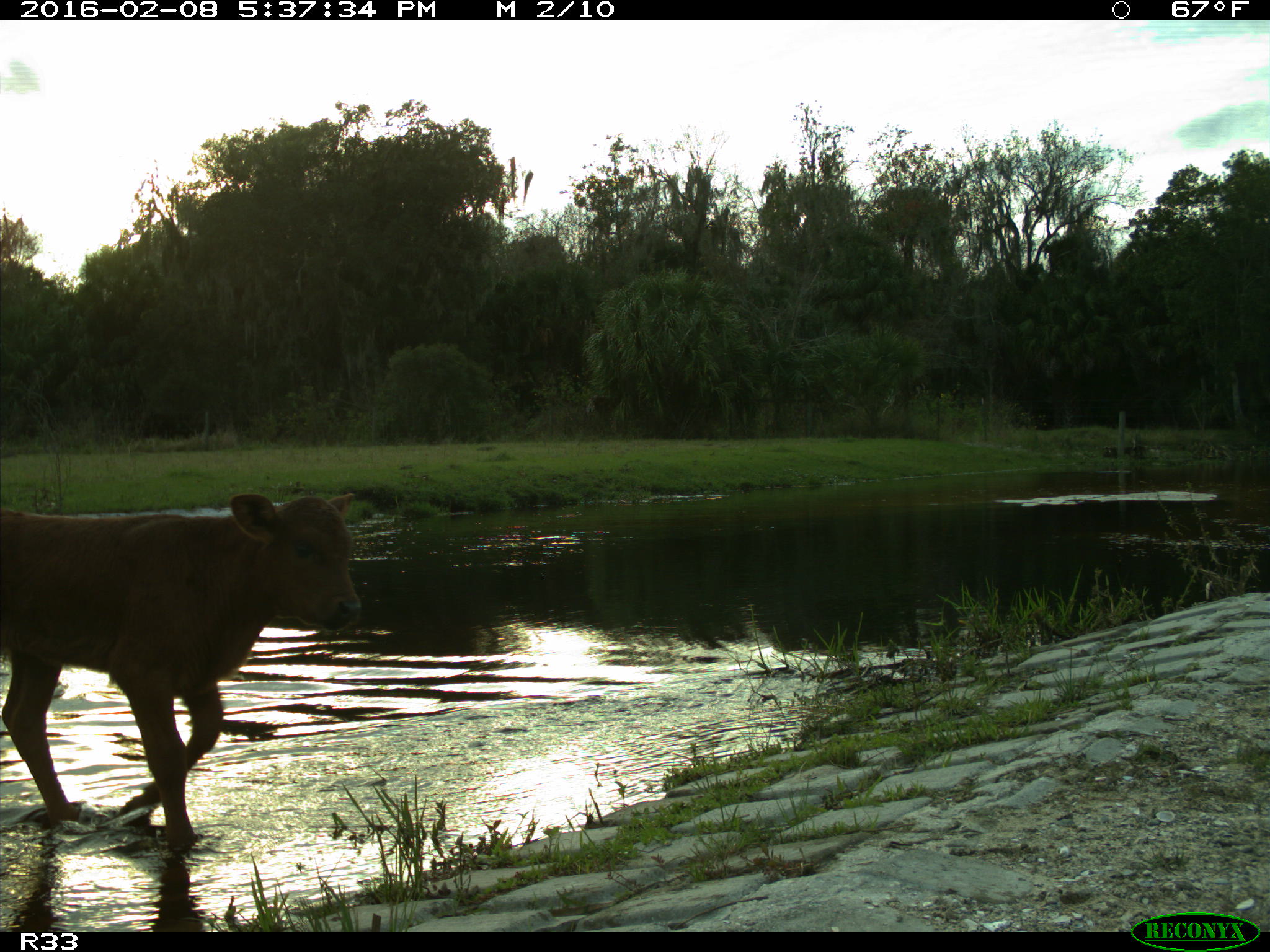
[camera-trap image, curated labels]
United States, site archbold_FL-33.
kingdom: Animalia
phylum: Chordata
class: Mammalia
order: Artiodactyla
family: Bovidae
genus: Bos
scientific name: Bos taurus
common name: domestic cow